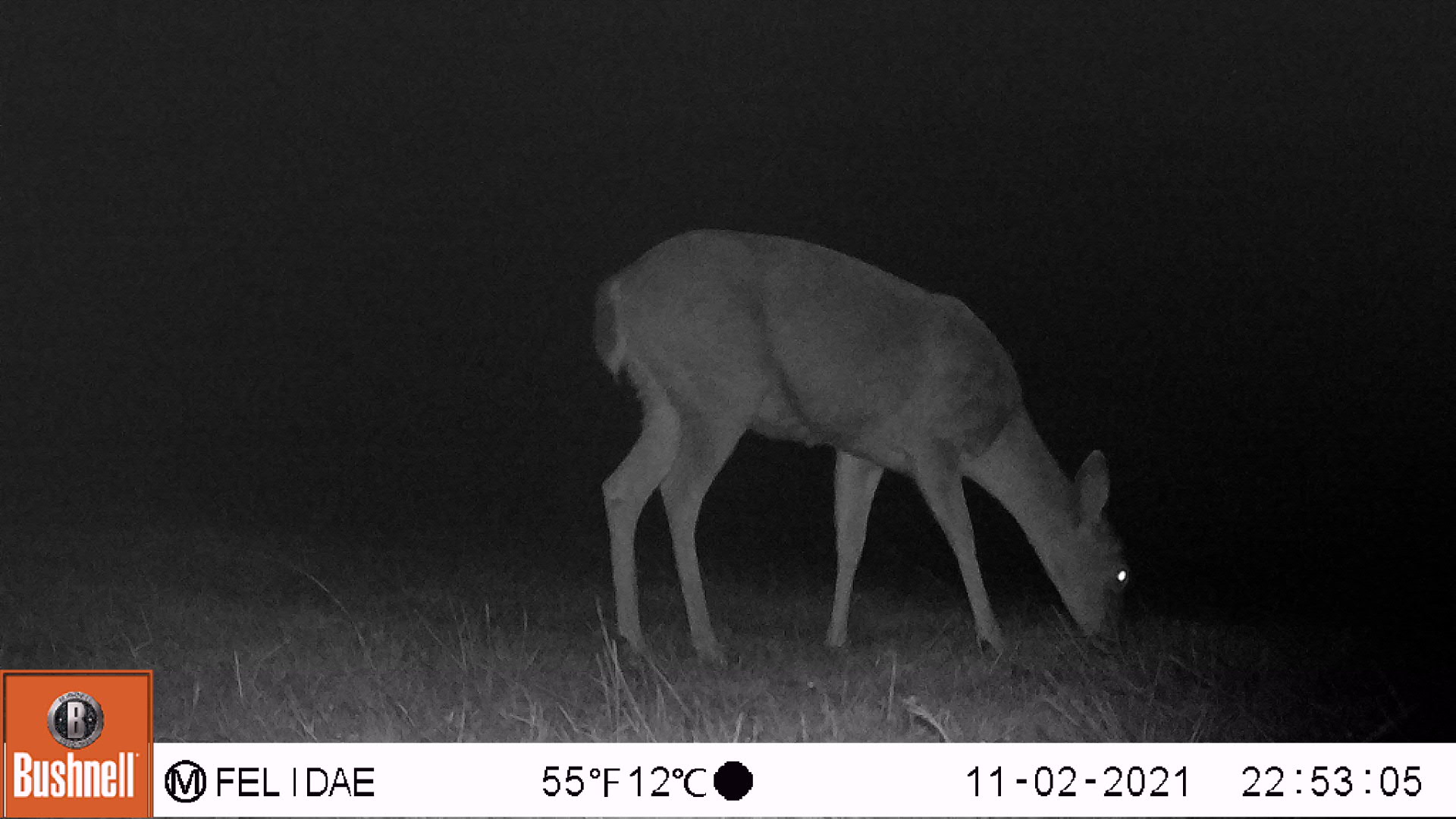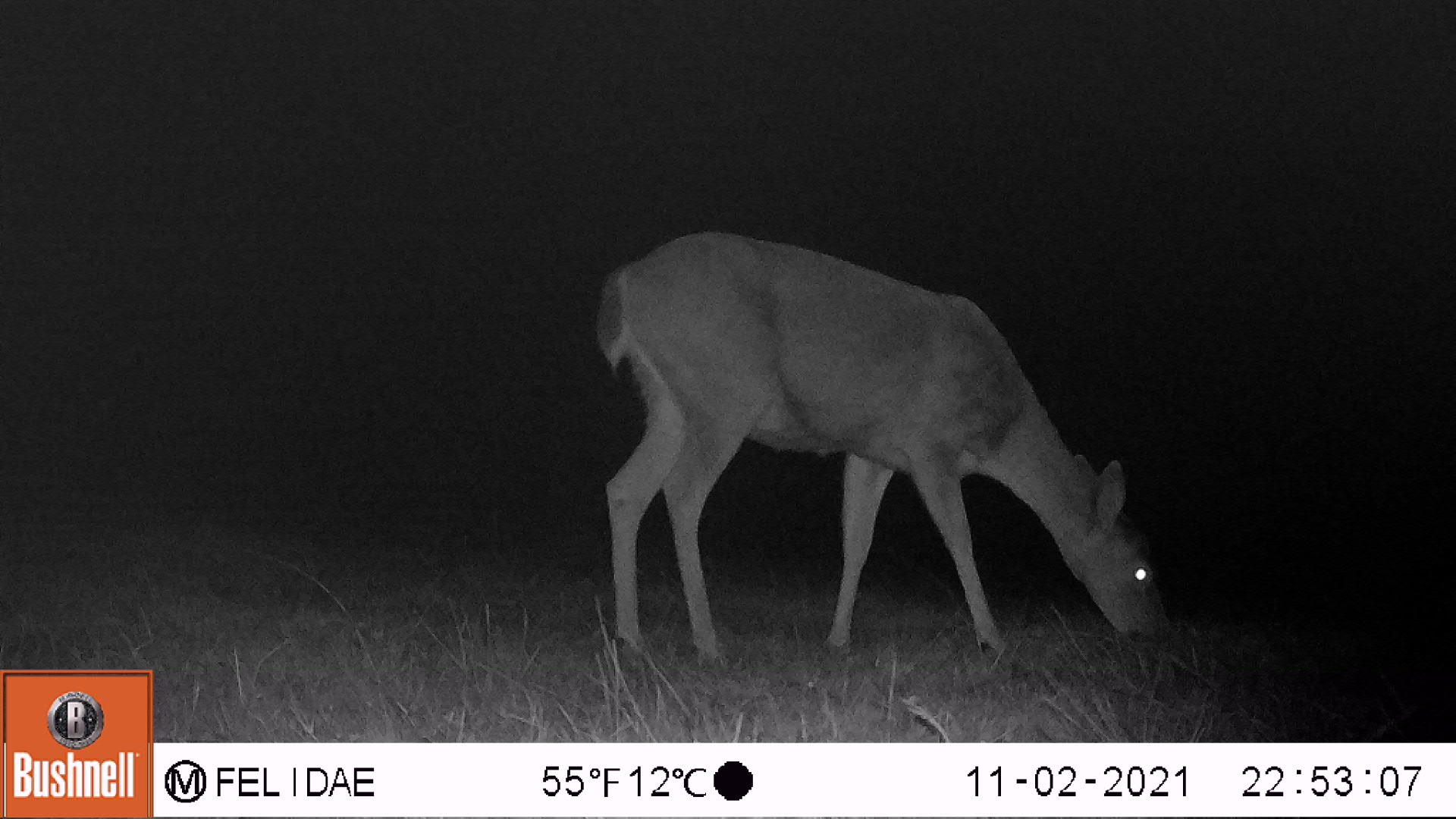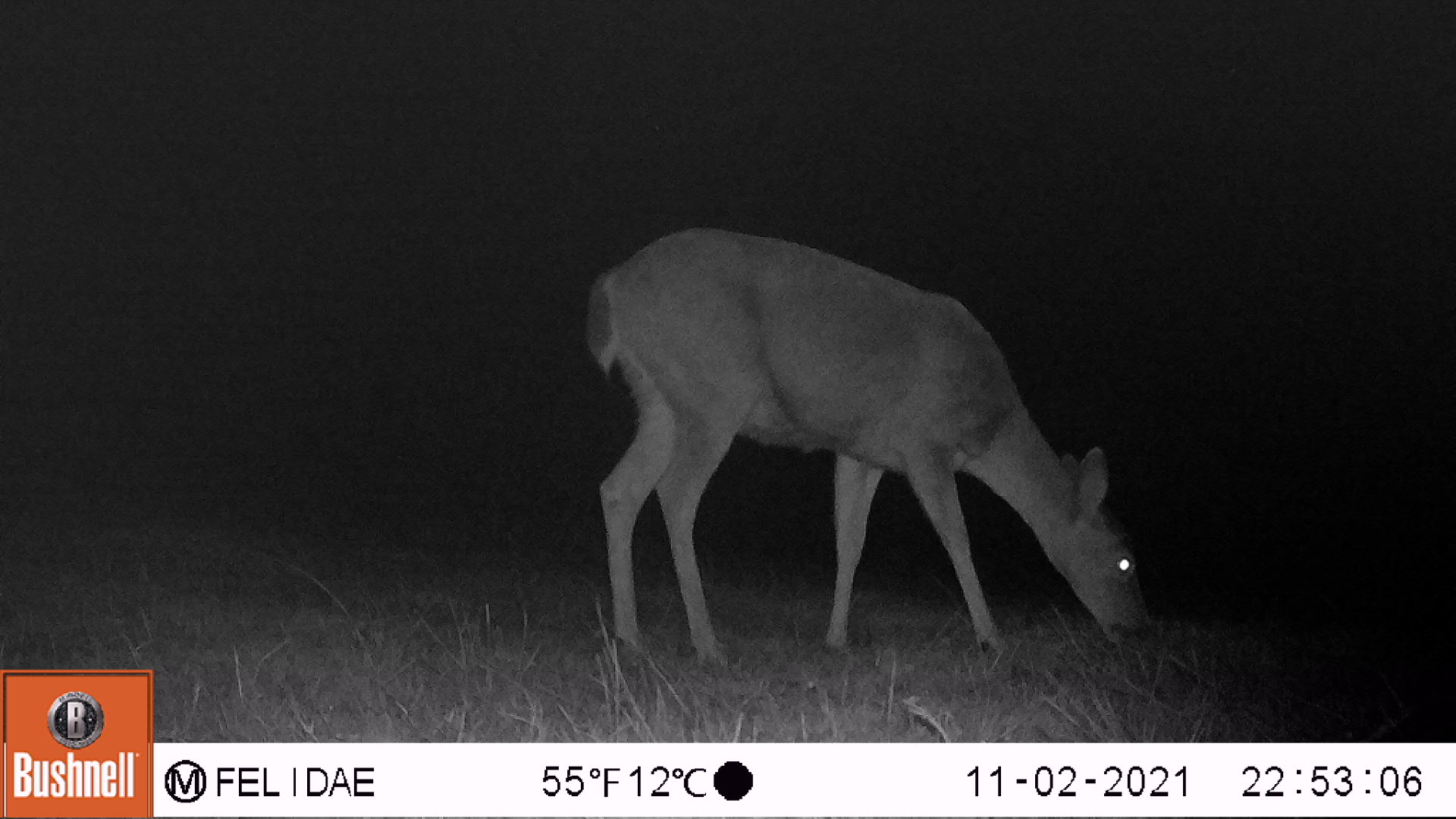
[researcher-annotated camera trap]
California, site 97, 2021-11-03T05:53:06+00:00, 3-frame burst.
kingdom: Animalia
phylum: Chordata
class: Mammalia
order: Artiodactyla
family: Cervidae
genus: Odocoileus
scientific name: Odocoileus hemionus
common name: mule deer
Mule deer (Odocoileus hemionus).